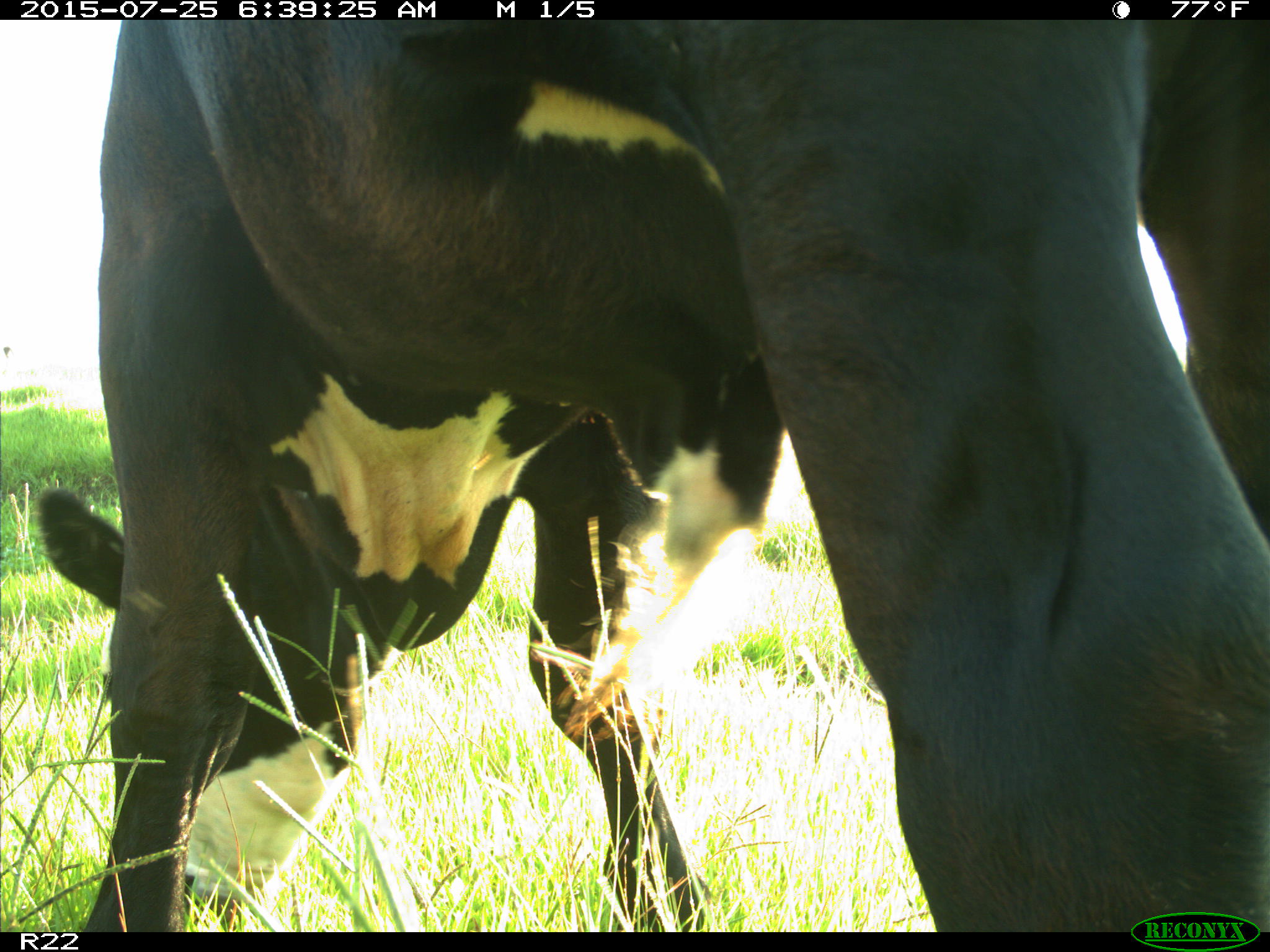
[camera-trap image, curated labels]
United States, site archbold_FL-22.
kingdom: Animalia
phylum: Chordata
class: Mammalia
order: Artiodactyla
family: Bovidae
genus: Bos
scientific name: Bos taurus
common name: domestic cow